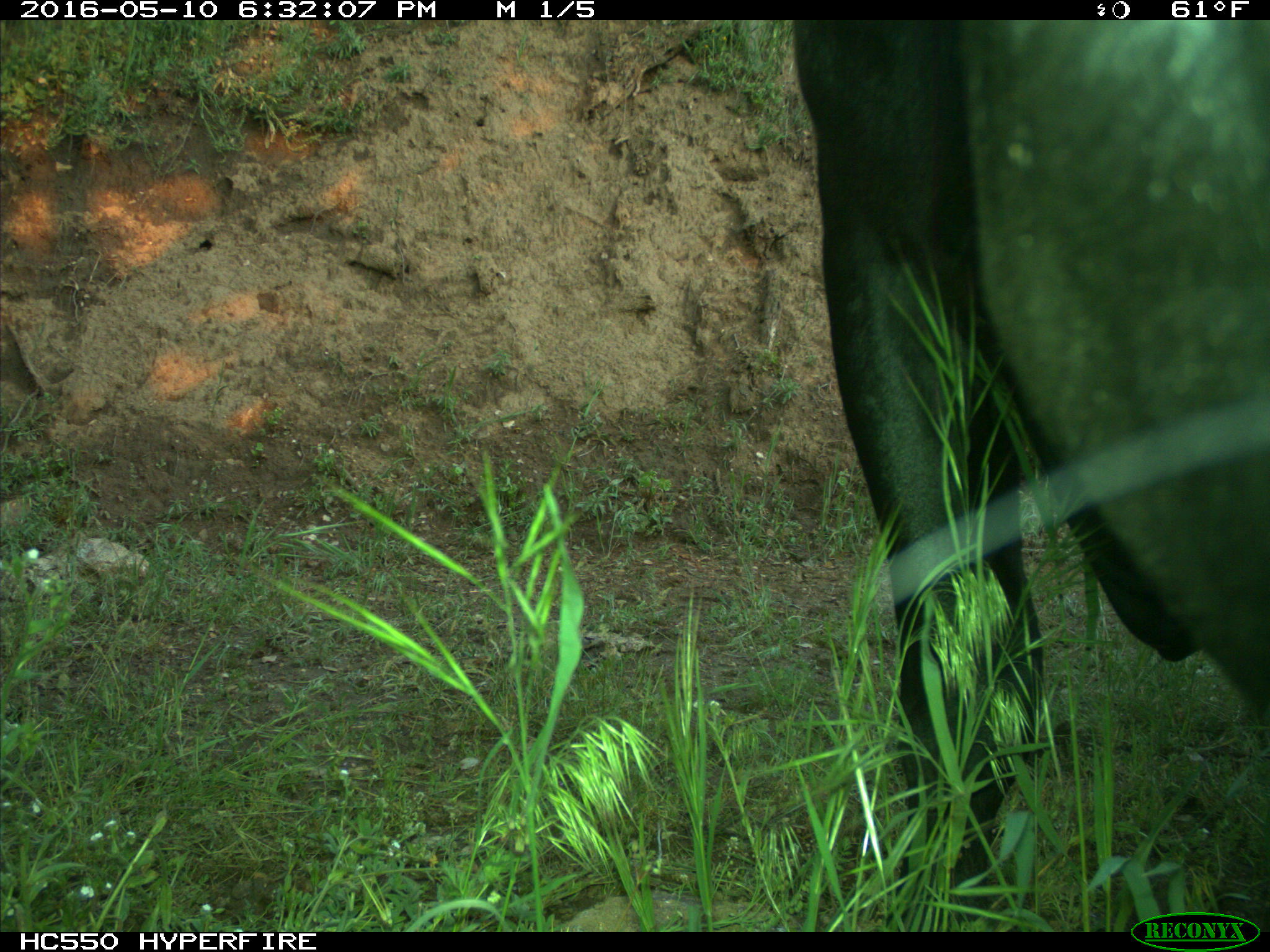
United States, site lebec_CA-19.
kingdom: Animalia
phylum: Chordata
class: Mammalia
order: Artiodactyla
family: Bovidae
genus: Bos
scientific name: Bos taurus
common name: domestic cow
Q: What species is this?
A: Bos taurus (domestic cow).